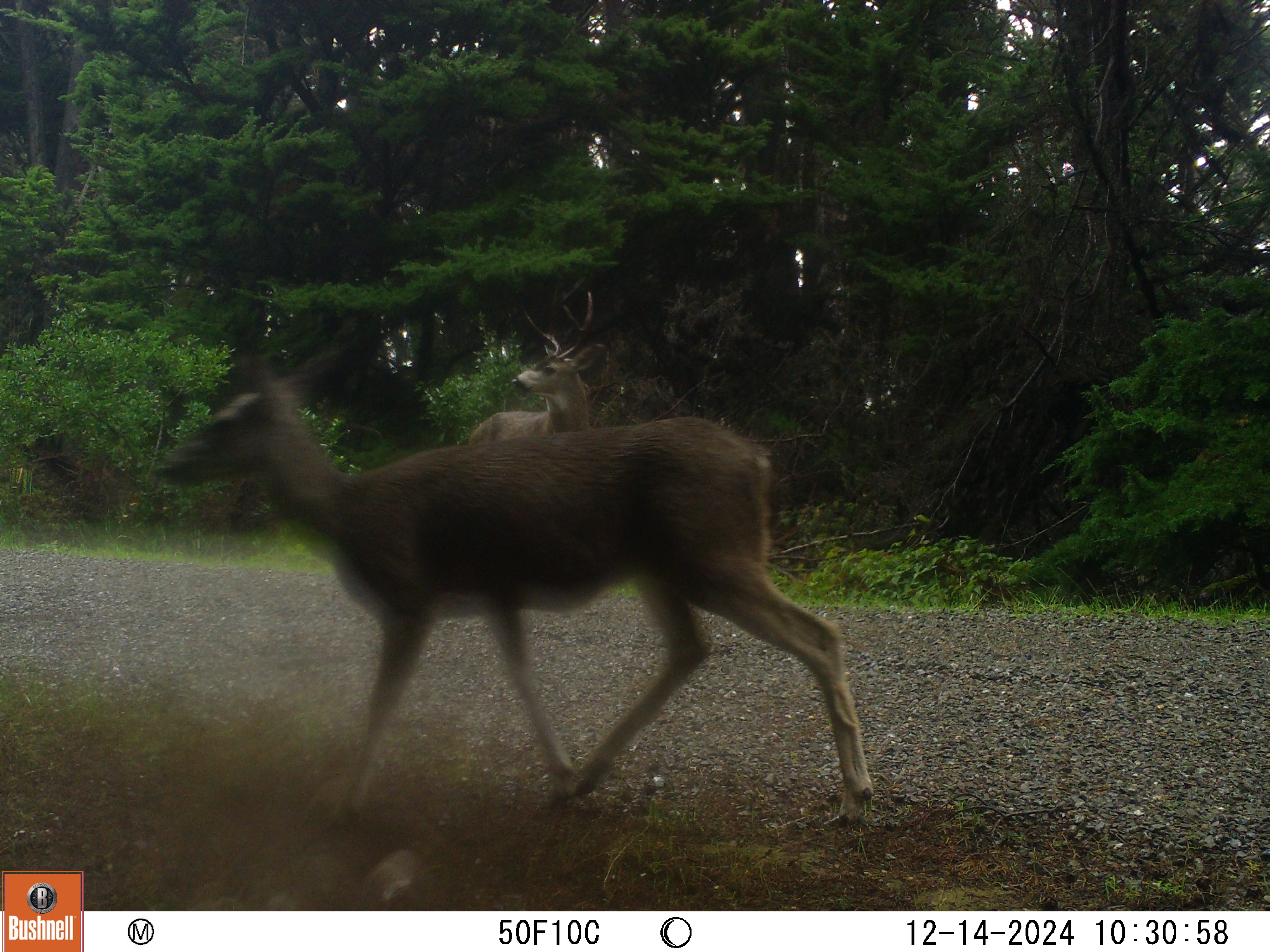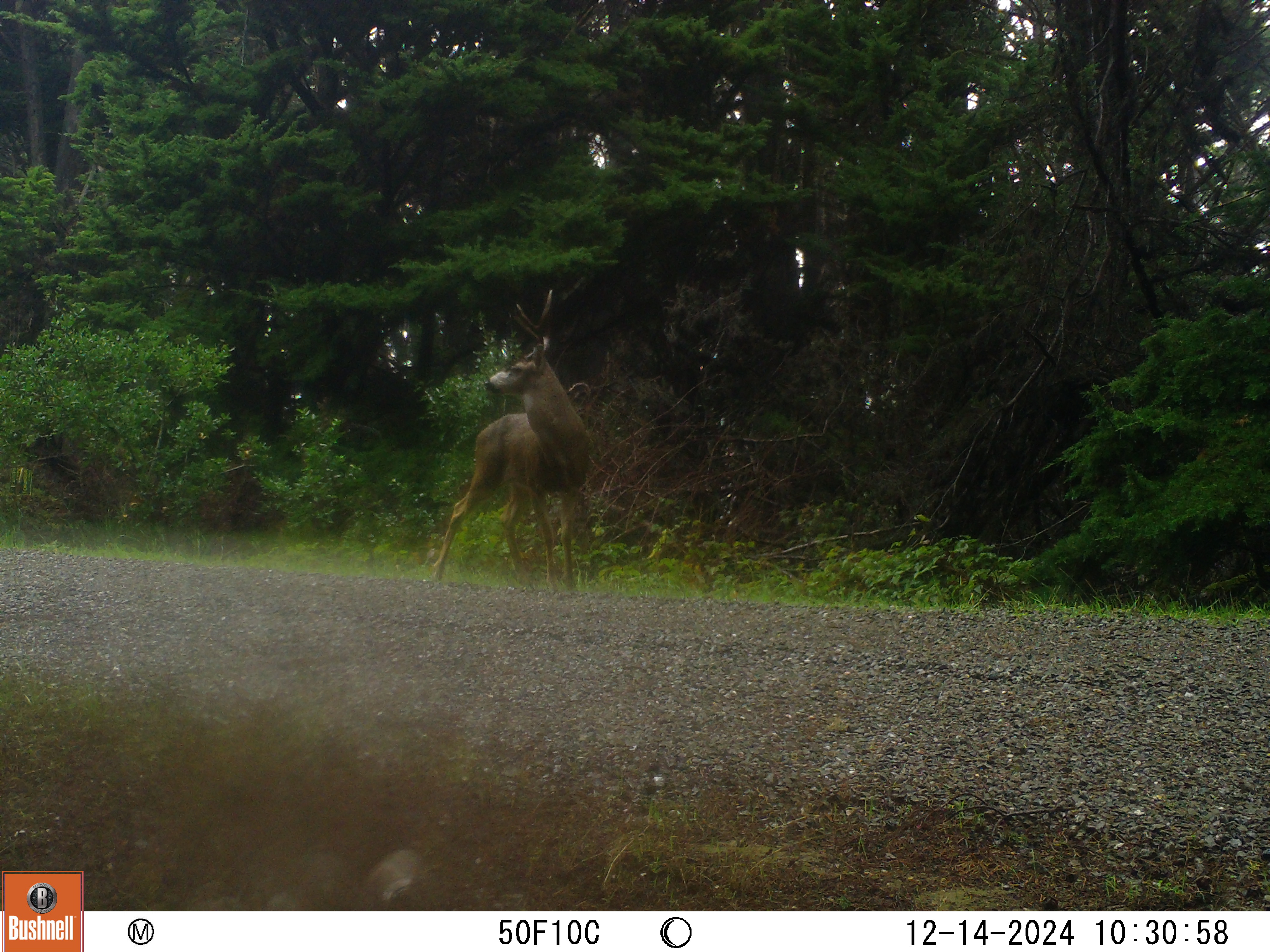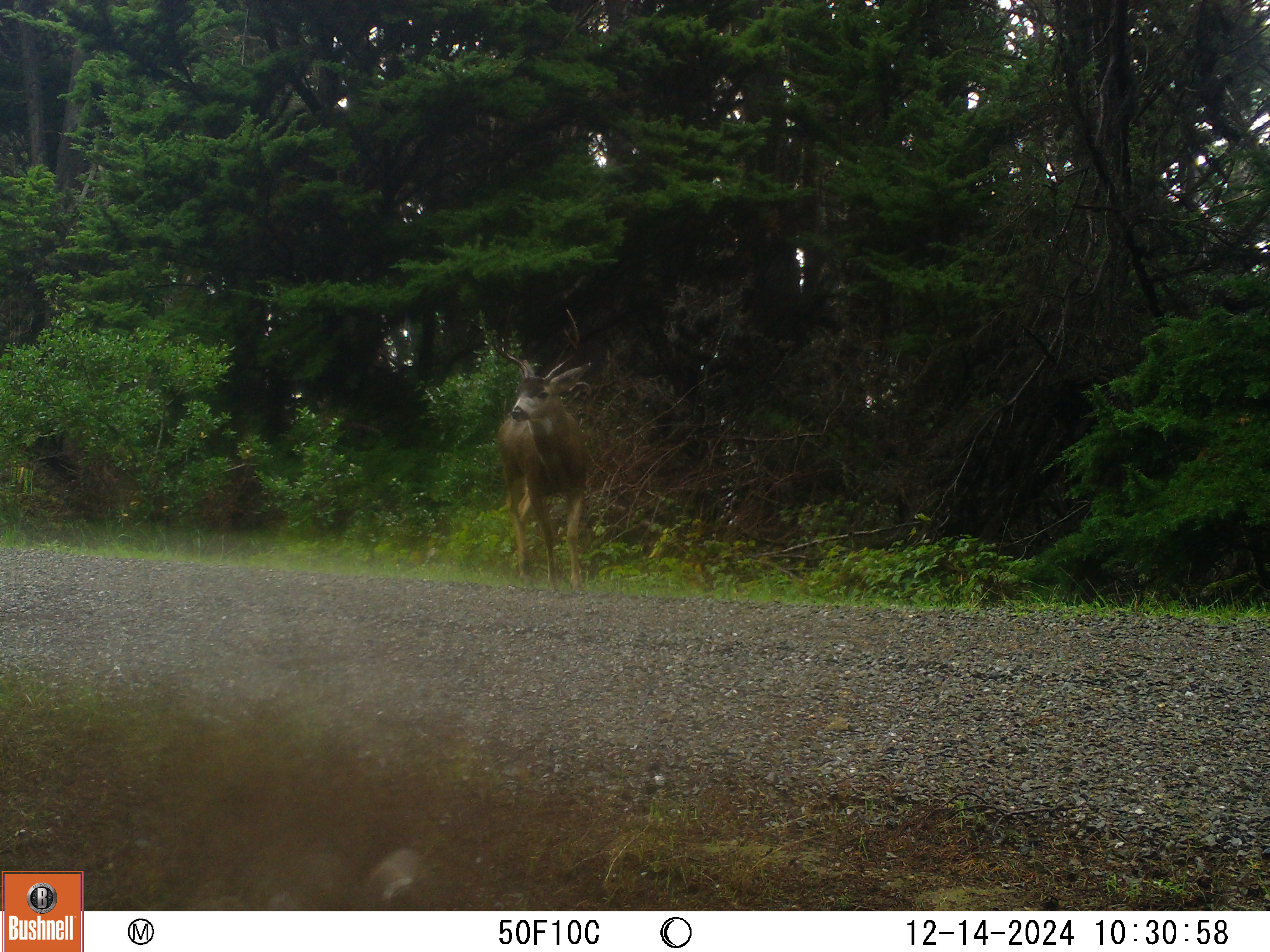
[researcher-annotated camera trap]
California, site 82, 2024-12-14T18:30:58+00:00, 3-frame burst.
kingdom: Animalia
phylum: Chordata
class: Mammalia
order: Artiodactyla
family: Cervidae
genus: Odocoileus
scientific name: Odocoileus hemionus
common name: mule deer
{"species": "mule deer (Odocoileus hemionus)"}